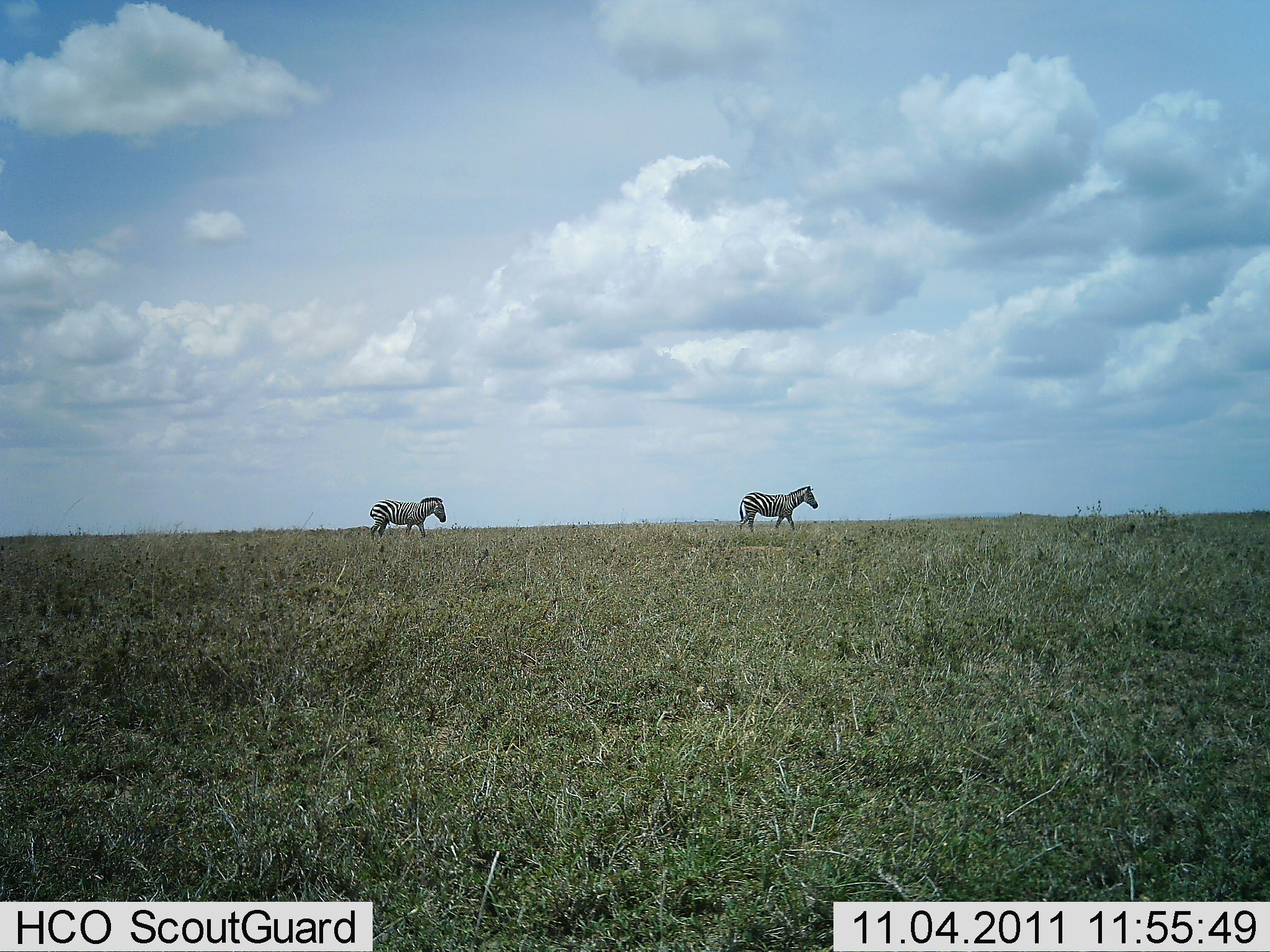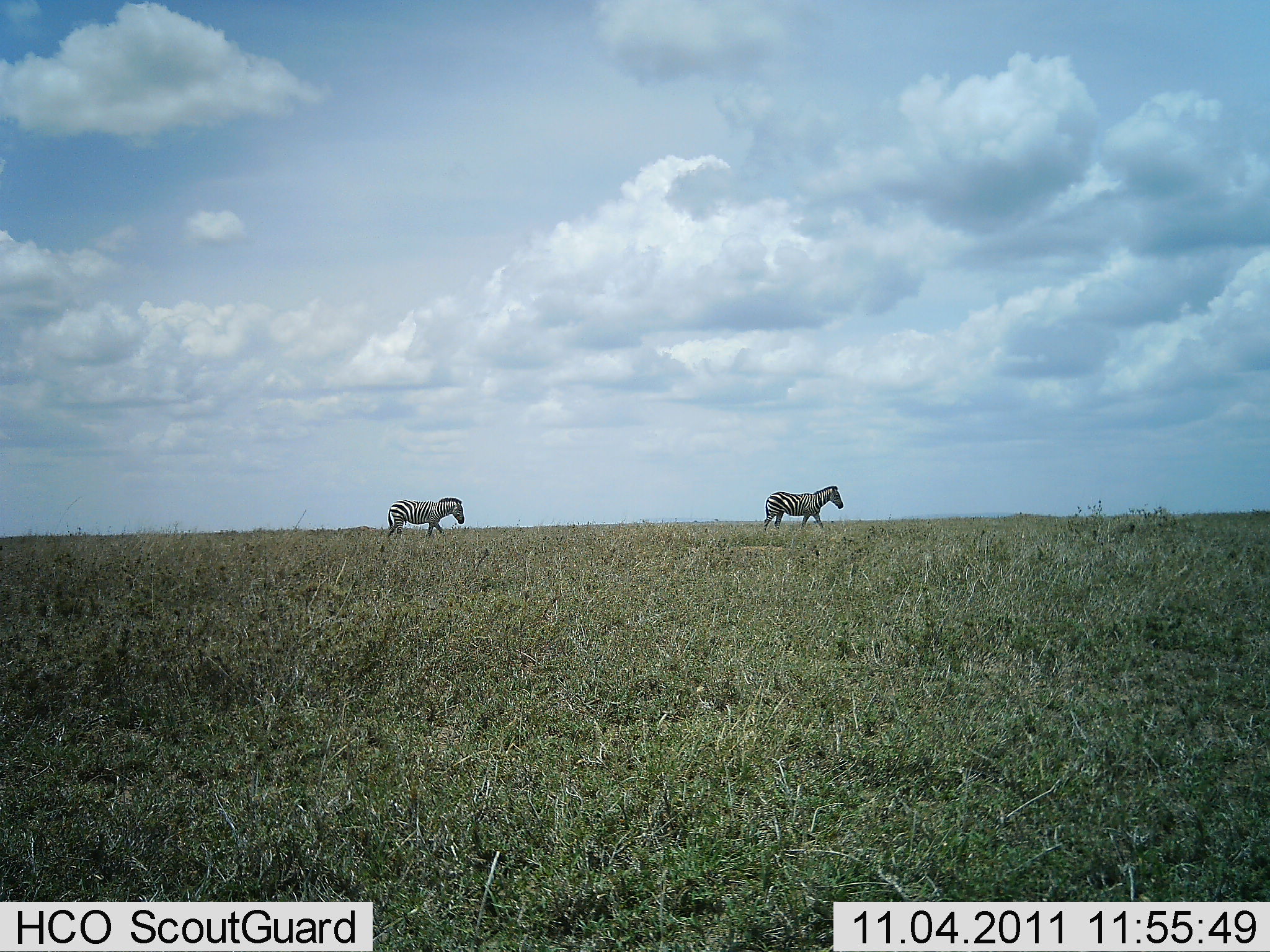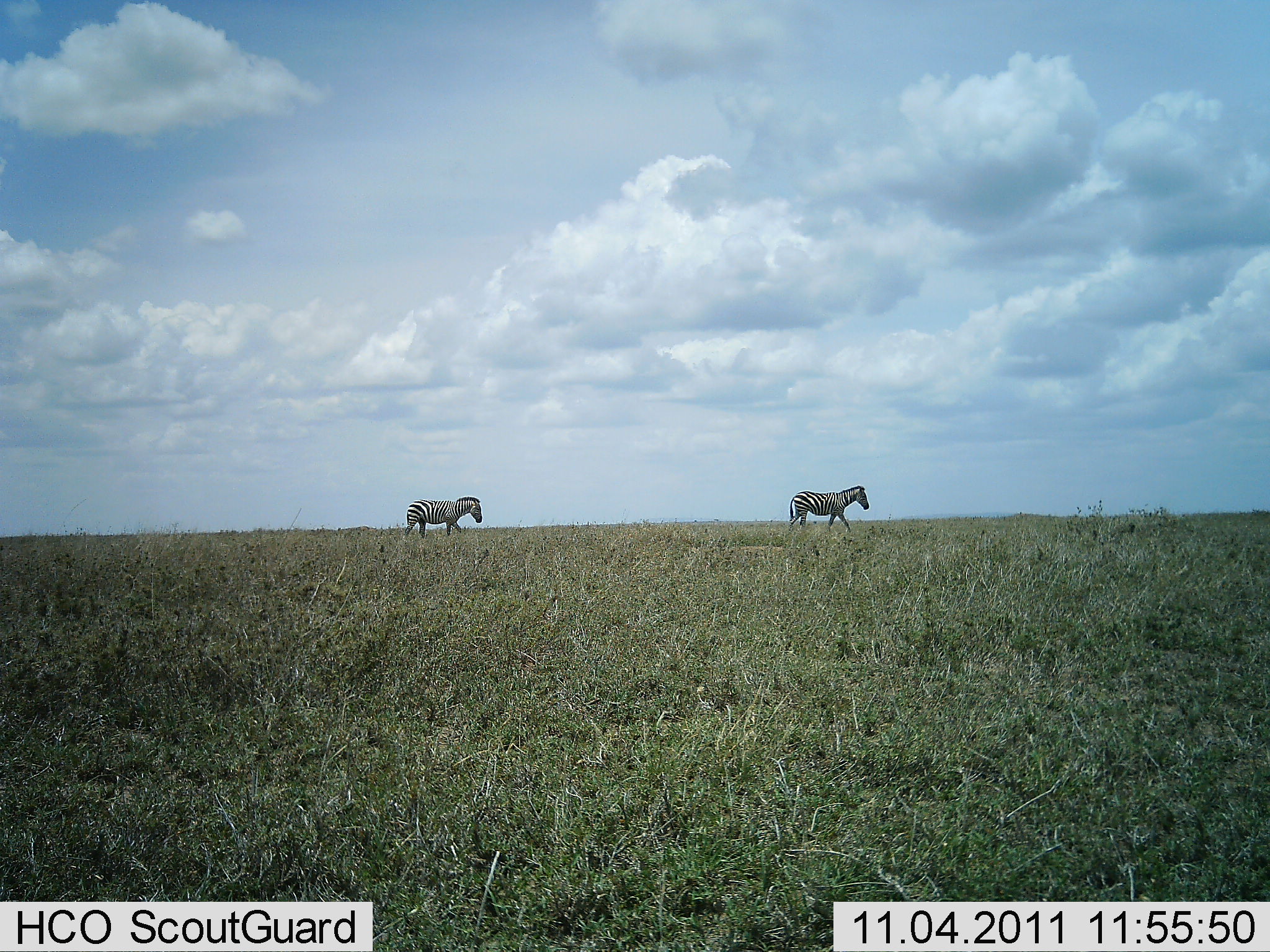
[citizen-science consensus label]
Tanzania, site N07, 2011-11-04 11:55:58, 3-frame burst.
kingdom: Animalia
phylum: Chordata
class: Mammalia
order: Perissodactyla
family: Equidae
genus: Equus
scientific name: Equus quagga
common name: plains zebra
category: zebra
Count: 2.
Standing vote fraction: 0%.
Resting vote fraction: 0%.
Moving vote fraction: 100%.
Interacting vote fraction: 0%.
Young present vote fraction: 0%.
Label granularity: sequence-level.